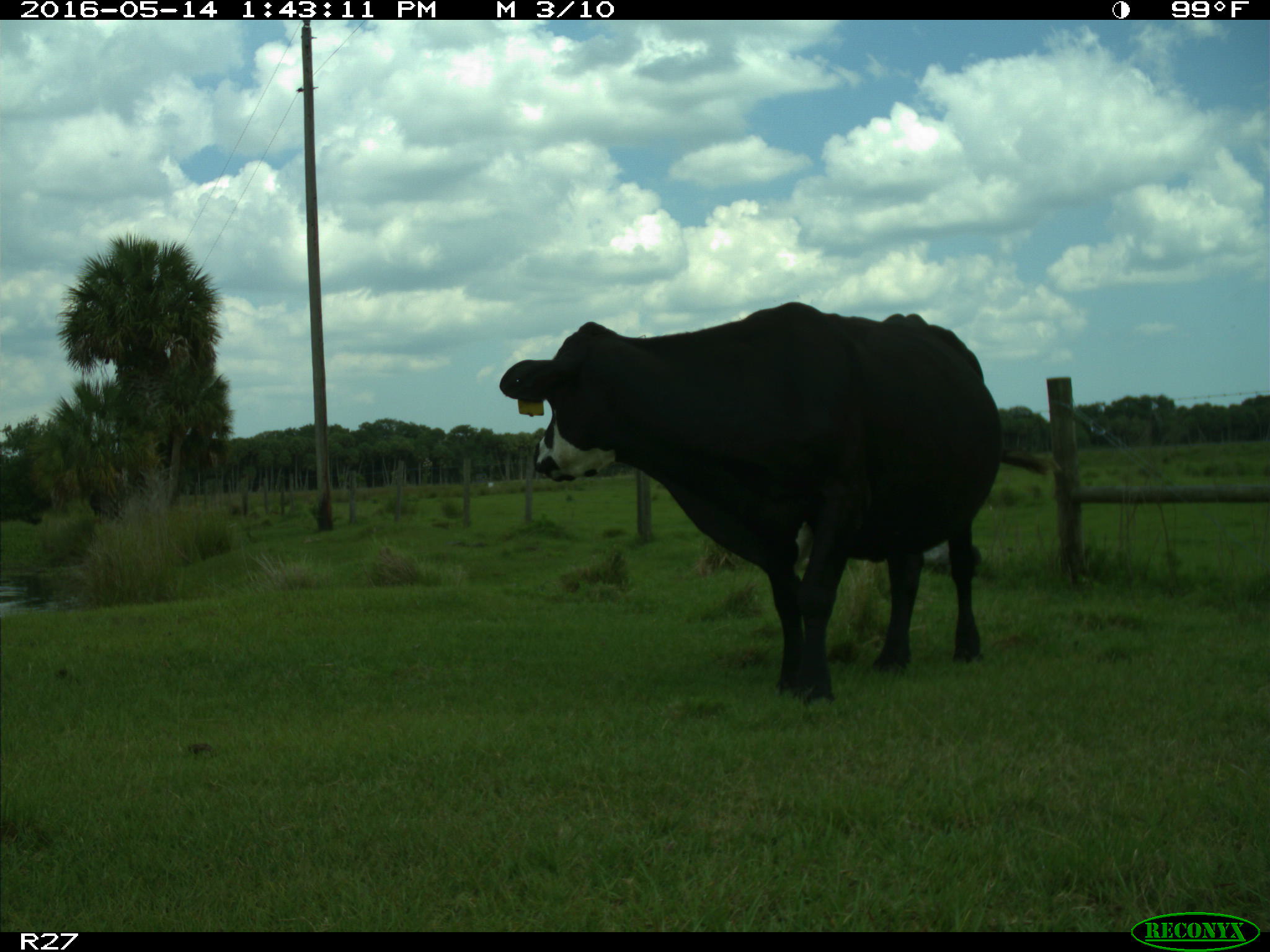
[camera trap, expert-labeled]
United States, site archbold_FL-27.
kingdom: Animalia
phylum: Chordata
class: Mammalia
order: Artiodactyla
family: Bovidae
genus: Bos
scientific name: Bos taurus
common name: domestic cow